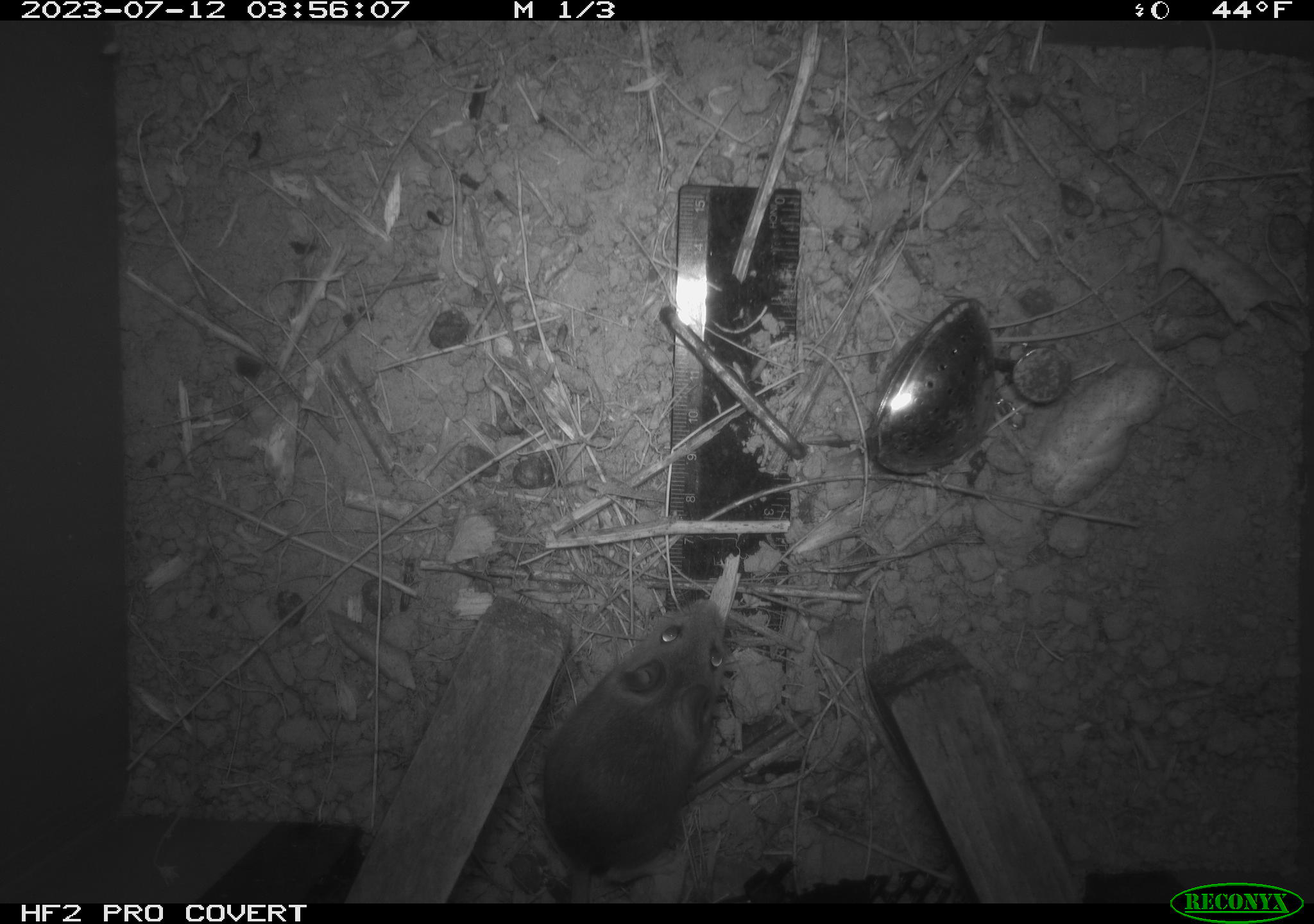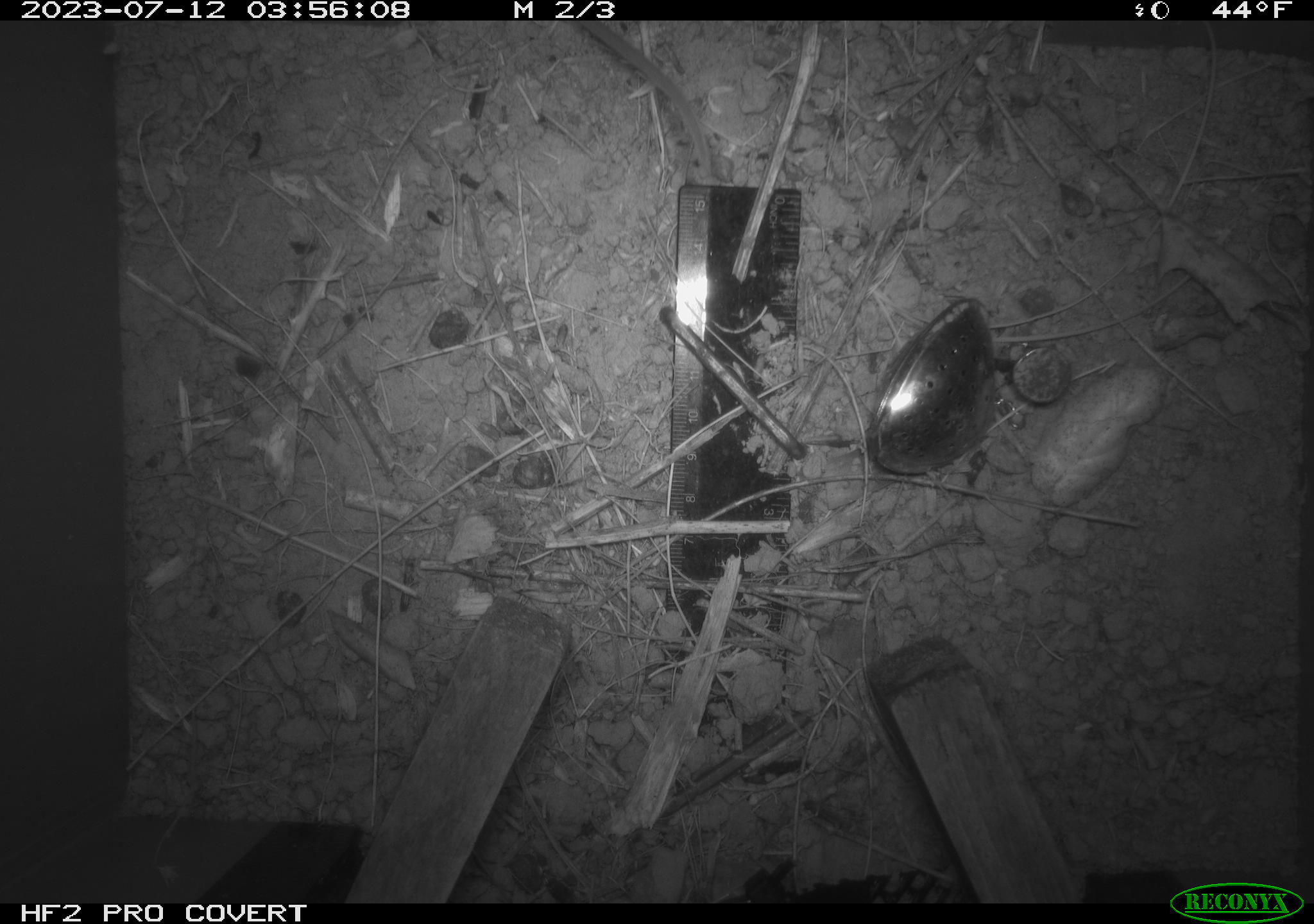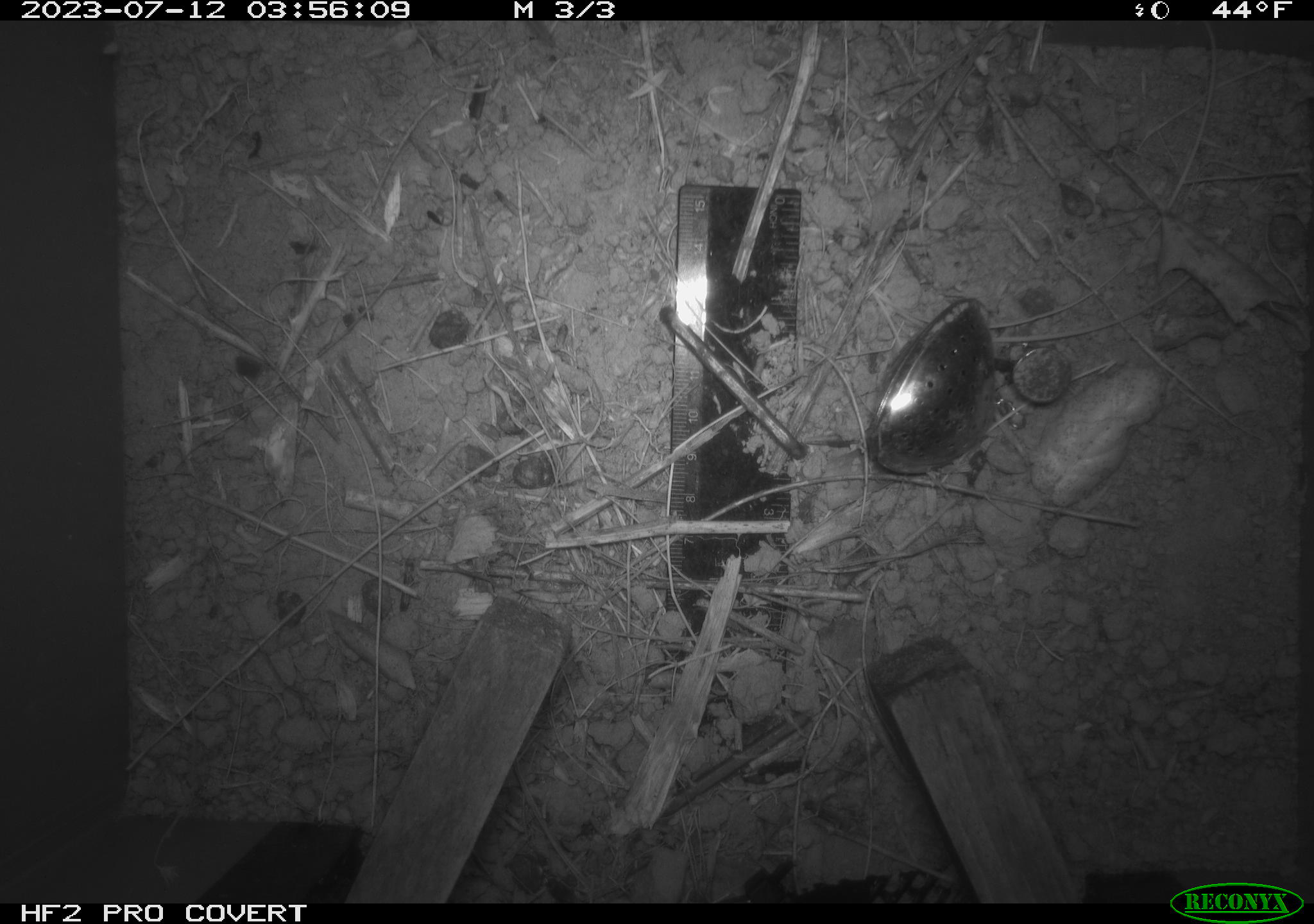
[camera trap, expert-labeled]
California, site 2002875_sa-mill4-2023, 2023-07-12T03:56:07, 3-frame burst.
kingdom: Animalia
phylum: Chordata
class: Mammalia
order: Rodentia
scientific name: Rodentia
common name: mouse species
Mouse species (Rodentia).